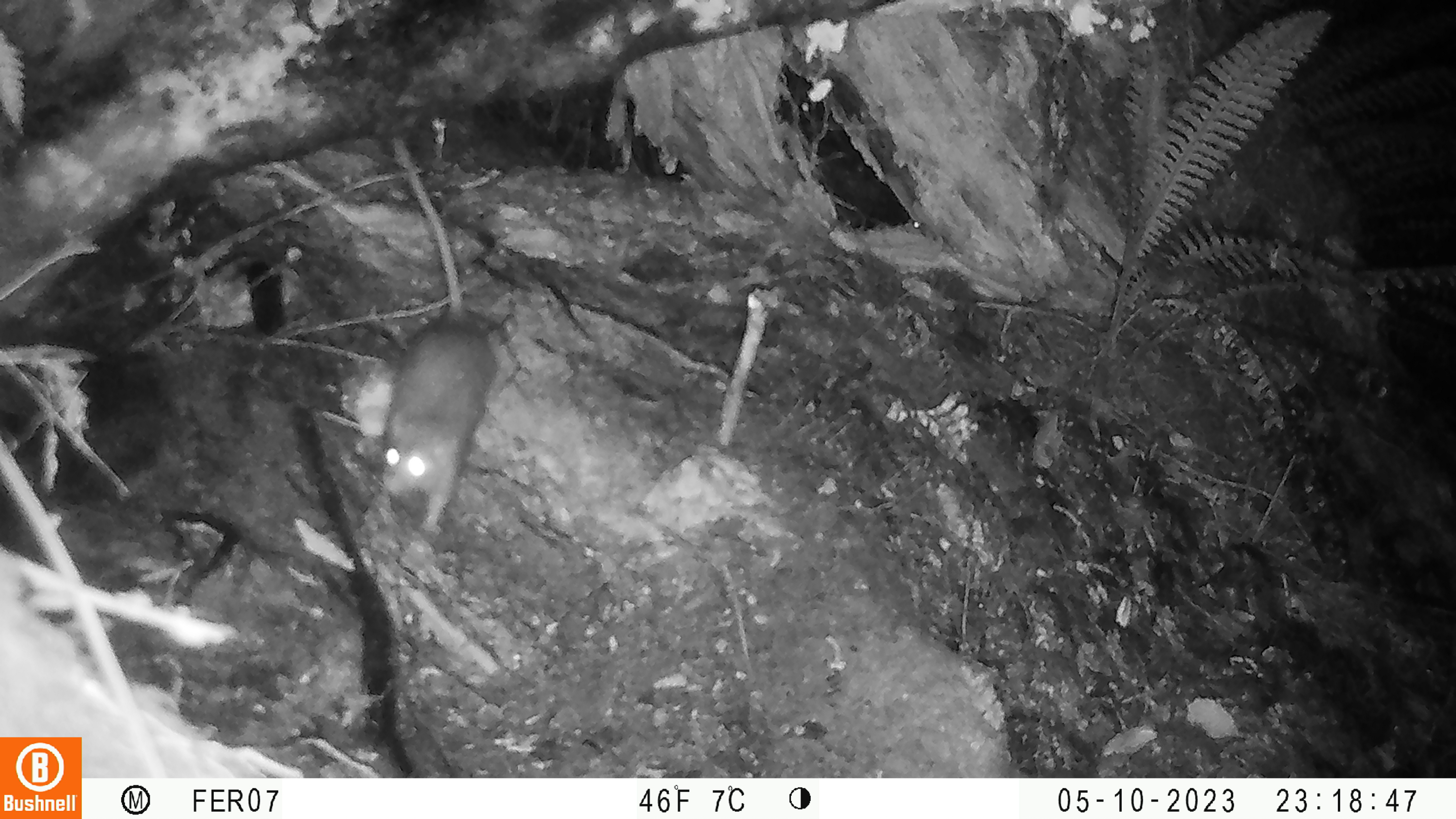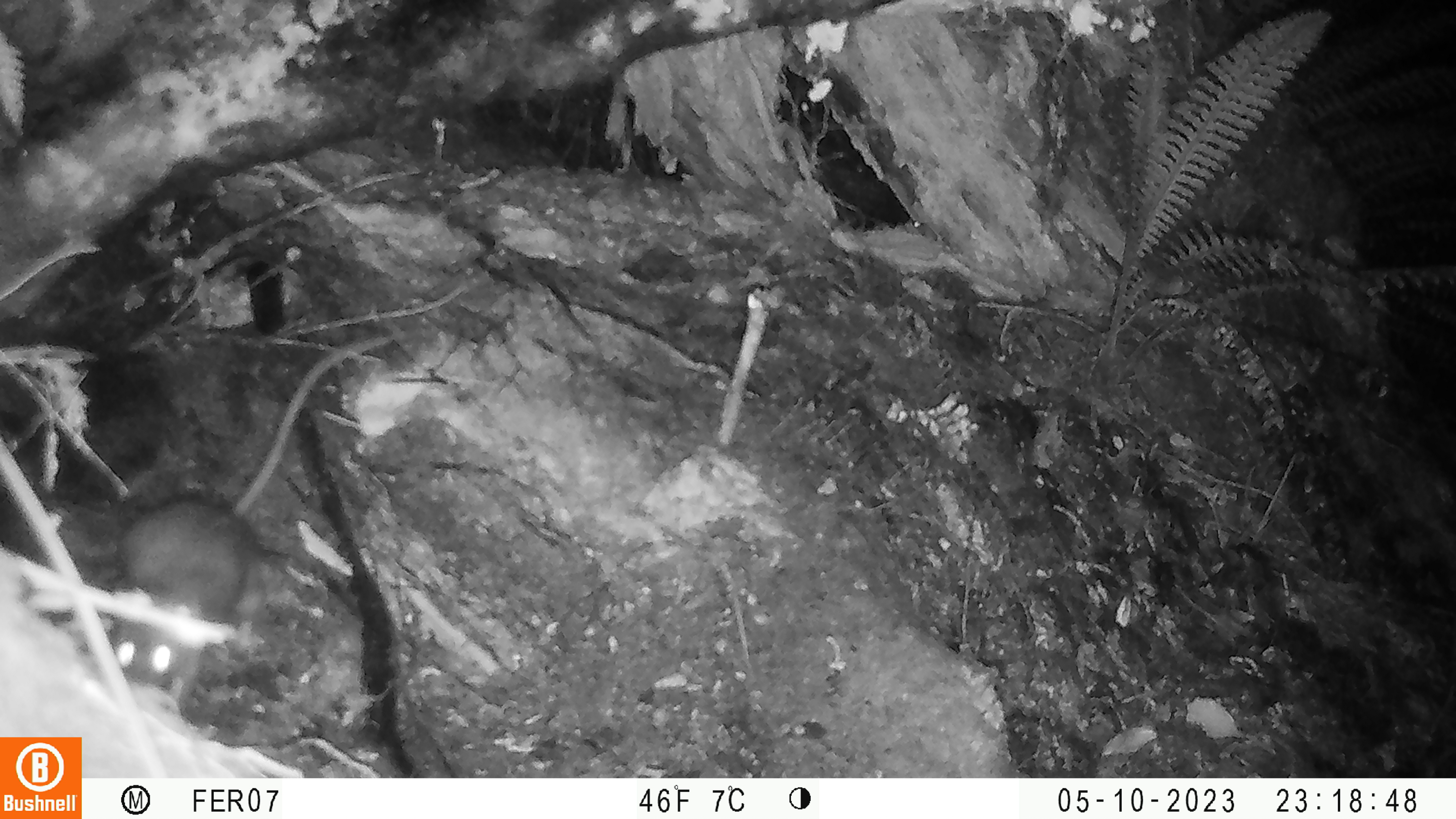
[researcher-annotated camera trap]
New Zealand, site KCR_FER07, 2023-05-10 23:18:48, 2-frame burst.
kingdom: Animalia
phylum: Chordata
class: Mammalia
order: Rodentia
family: Muridae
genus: Rattus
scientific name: Rattus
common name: rat